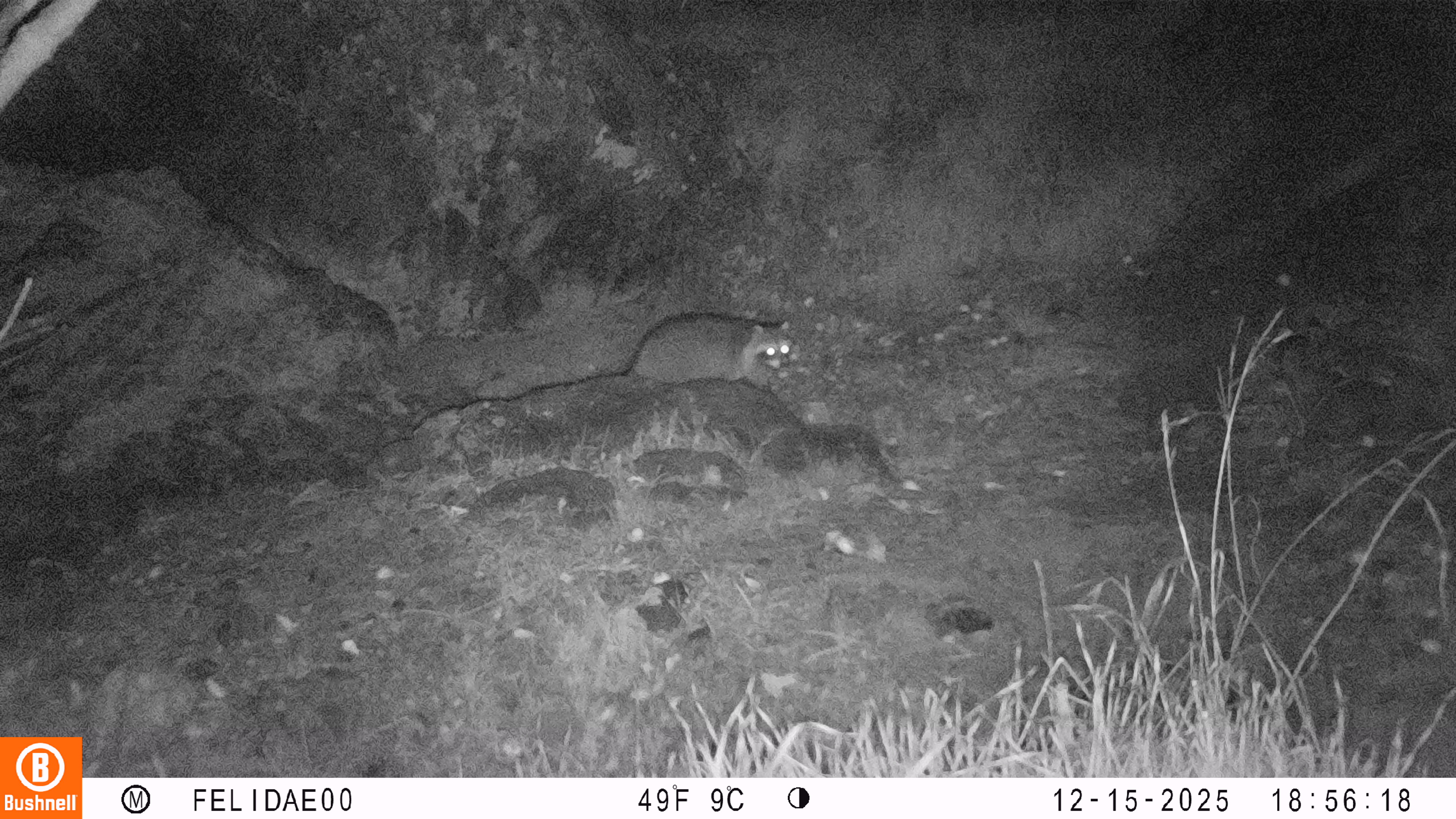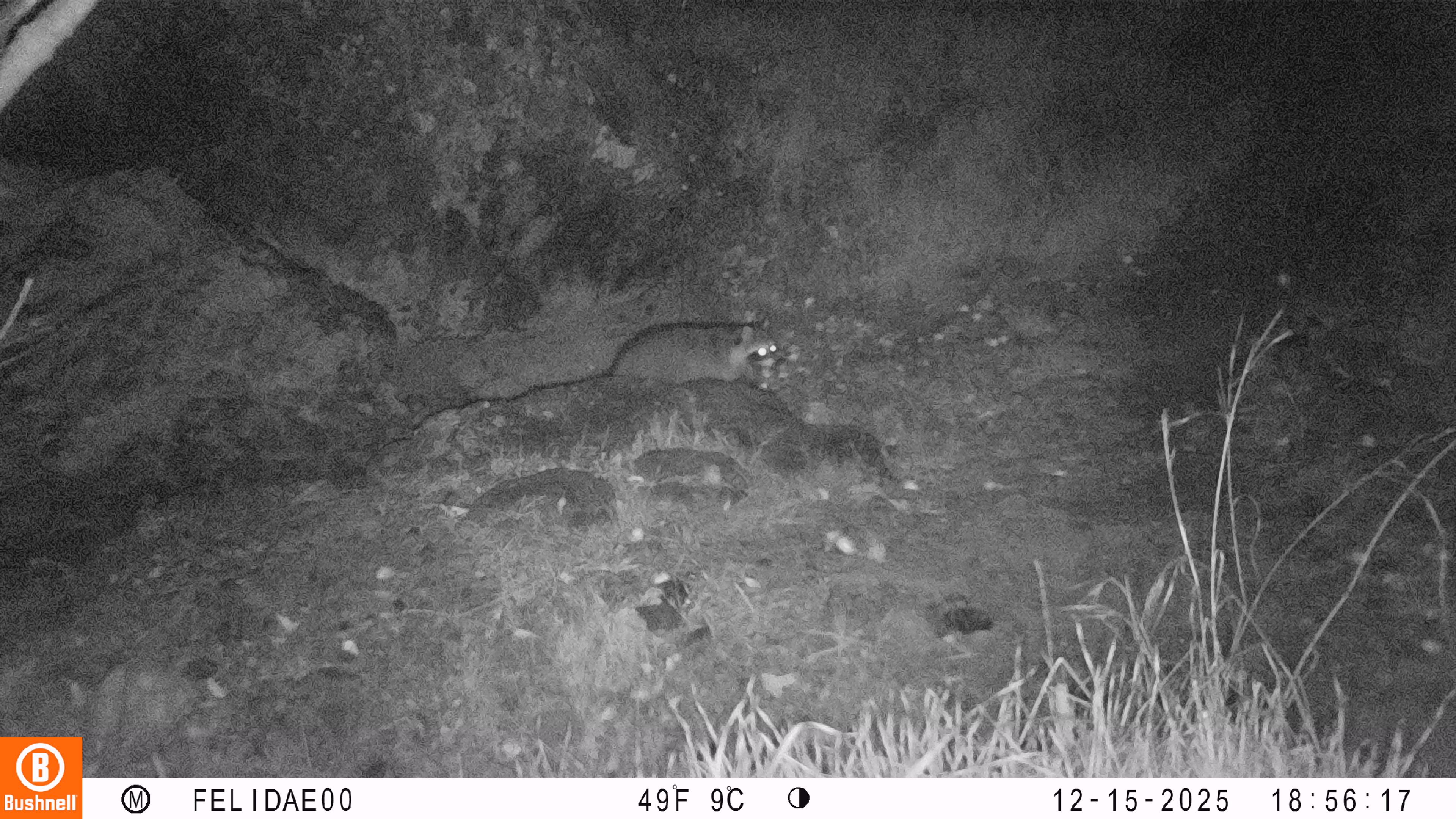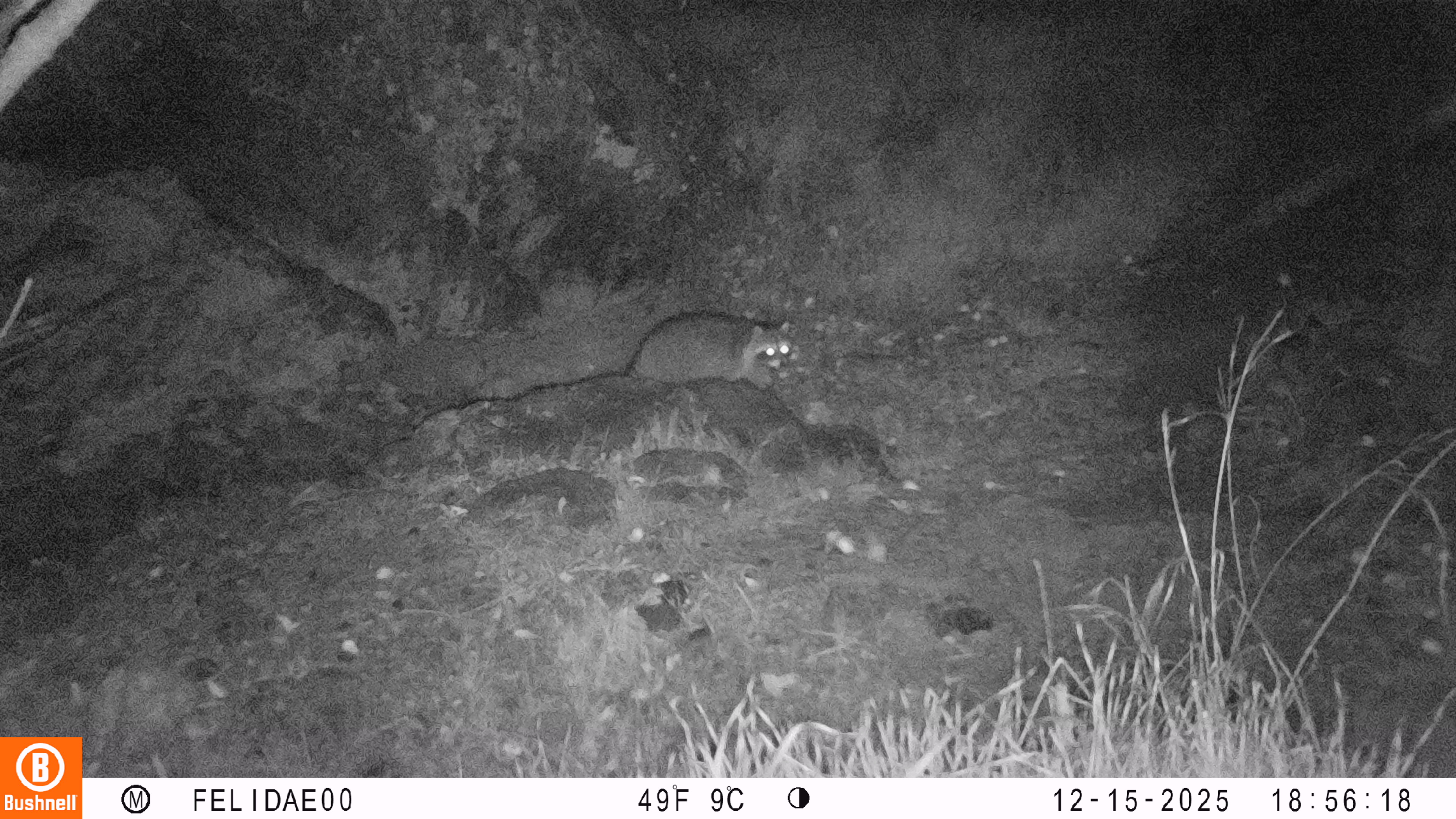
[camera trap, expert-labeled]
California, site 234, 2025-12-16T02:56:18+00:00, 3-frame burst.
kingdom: Animalia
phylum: Chordata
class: Mammalia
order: Carnivora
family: Procyonidae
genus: Procyon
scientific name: Procyon lotor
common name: raccoon